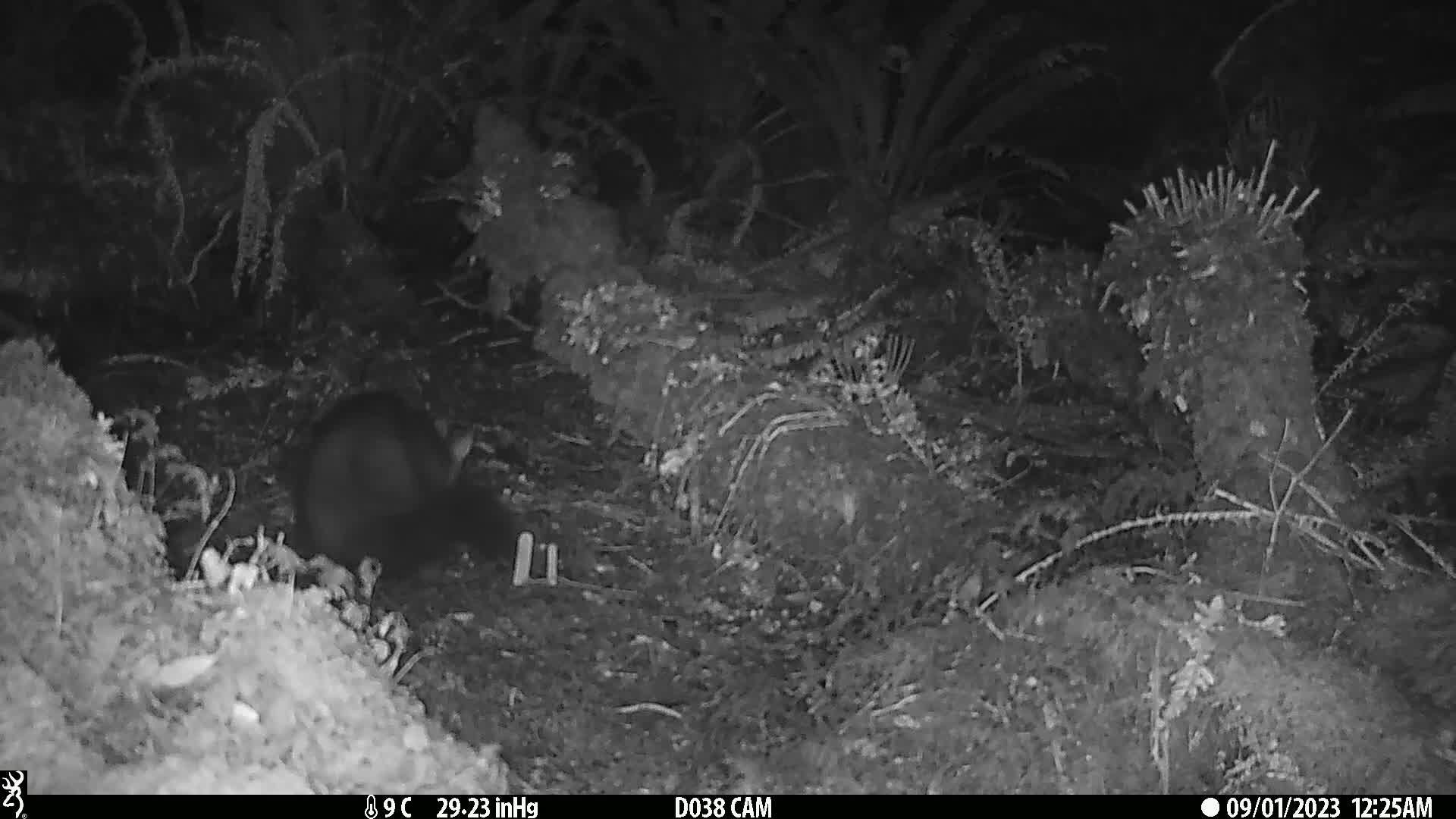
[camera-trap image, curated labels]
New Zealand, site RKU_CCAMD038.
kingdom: Animalia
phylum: Chordata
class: Mammalia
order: Diprotodontia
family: Phalangeridae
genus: Trichosurus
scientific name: Trichosurus vulpecula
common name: common brushtail possum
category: possum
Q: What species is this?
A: Possum (common brushtail possum) (Trichosurus vulpecula).